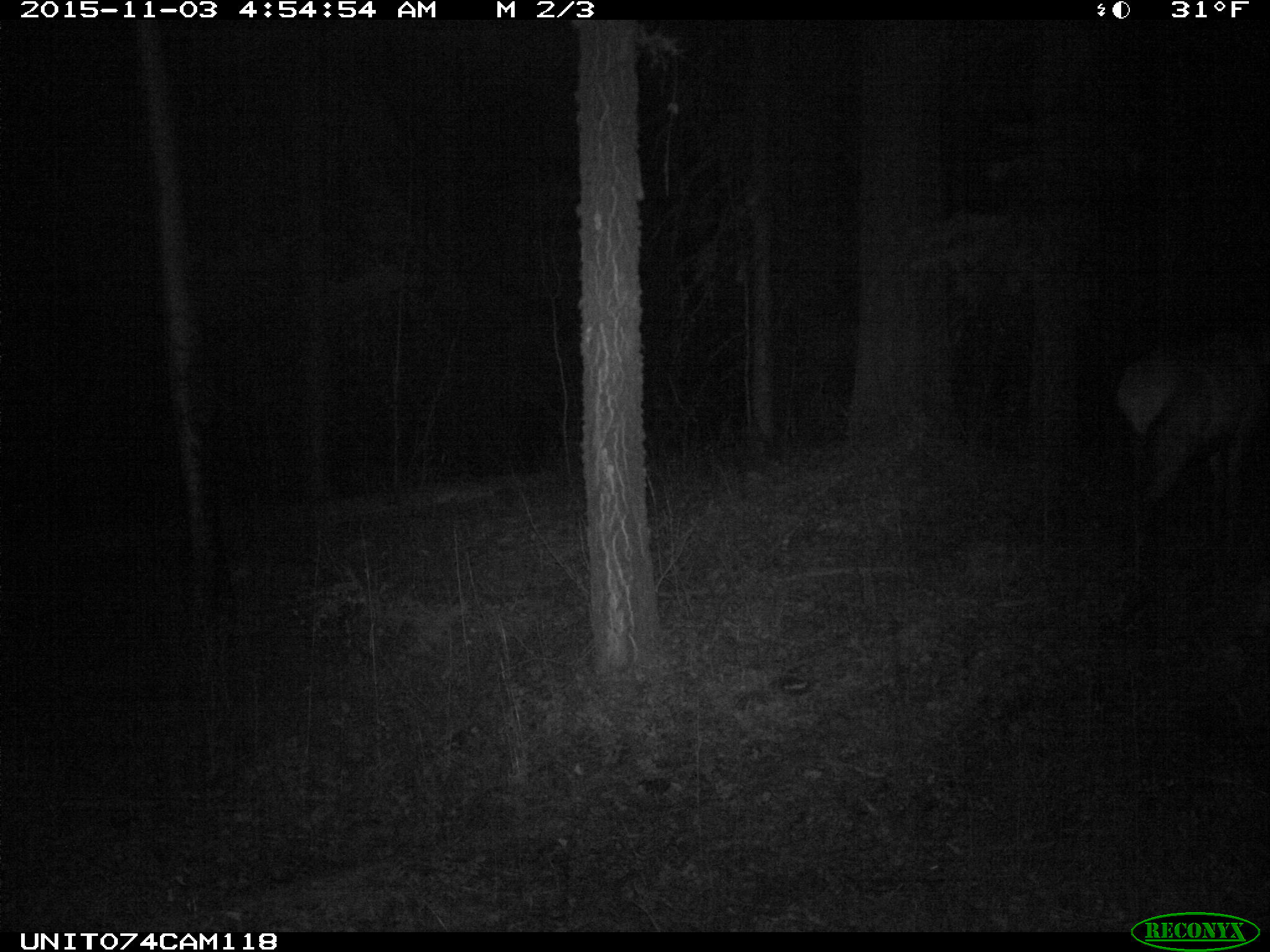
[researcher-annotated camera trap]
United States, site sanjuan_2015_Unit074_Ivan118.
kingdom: Animalia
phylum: Chordata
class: Mammalia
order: Artiodactyla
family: Cervidae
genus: Cervus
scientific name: Cervus elaphus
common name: red deer